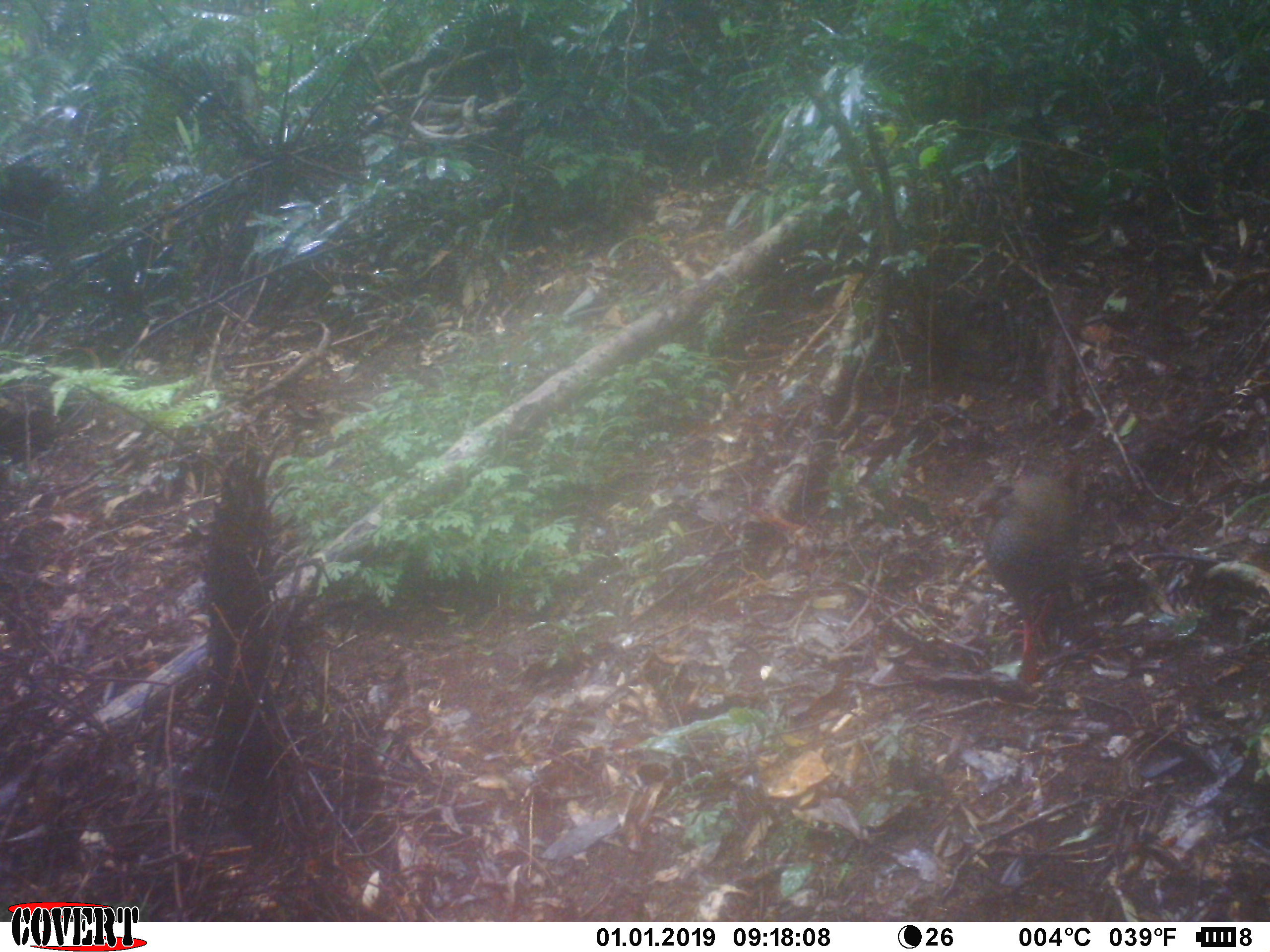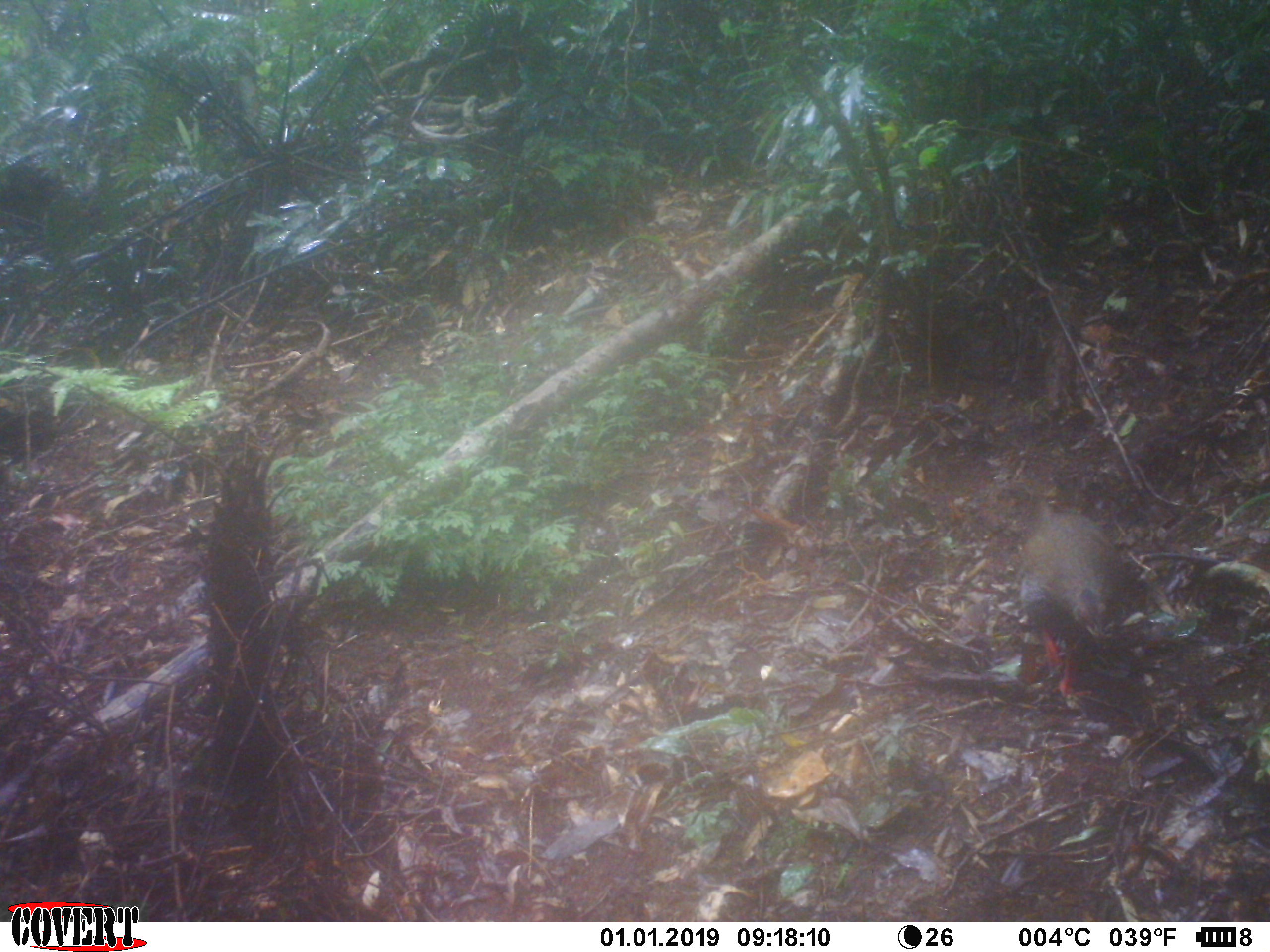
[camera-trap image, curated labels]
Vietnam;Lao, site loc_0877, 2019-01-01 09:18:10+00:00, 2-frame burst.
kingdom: Animalia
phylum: Chordata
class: Aves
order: Galliformes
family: Phasianidae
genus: Lophura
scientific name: Lophura nycthemera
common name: silver pheasant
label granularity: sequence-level